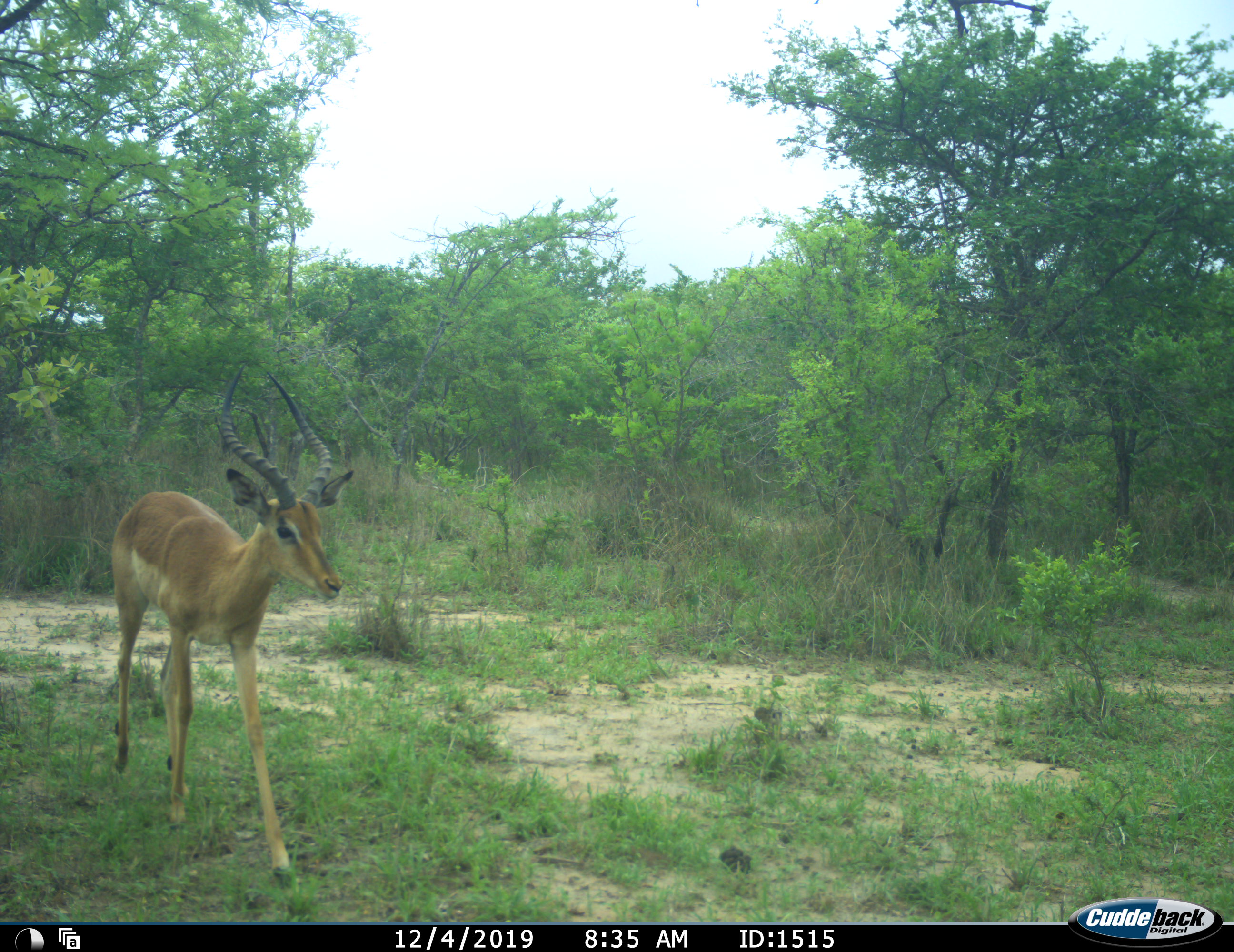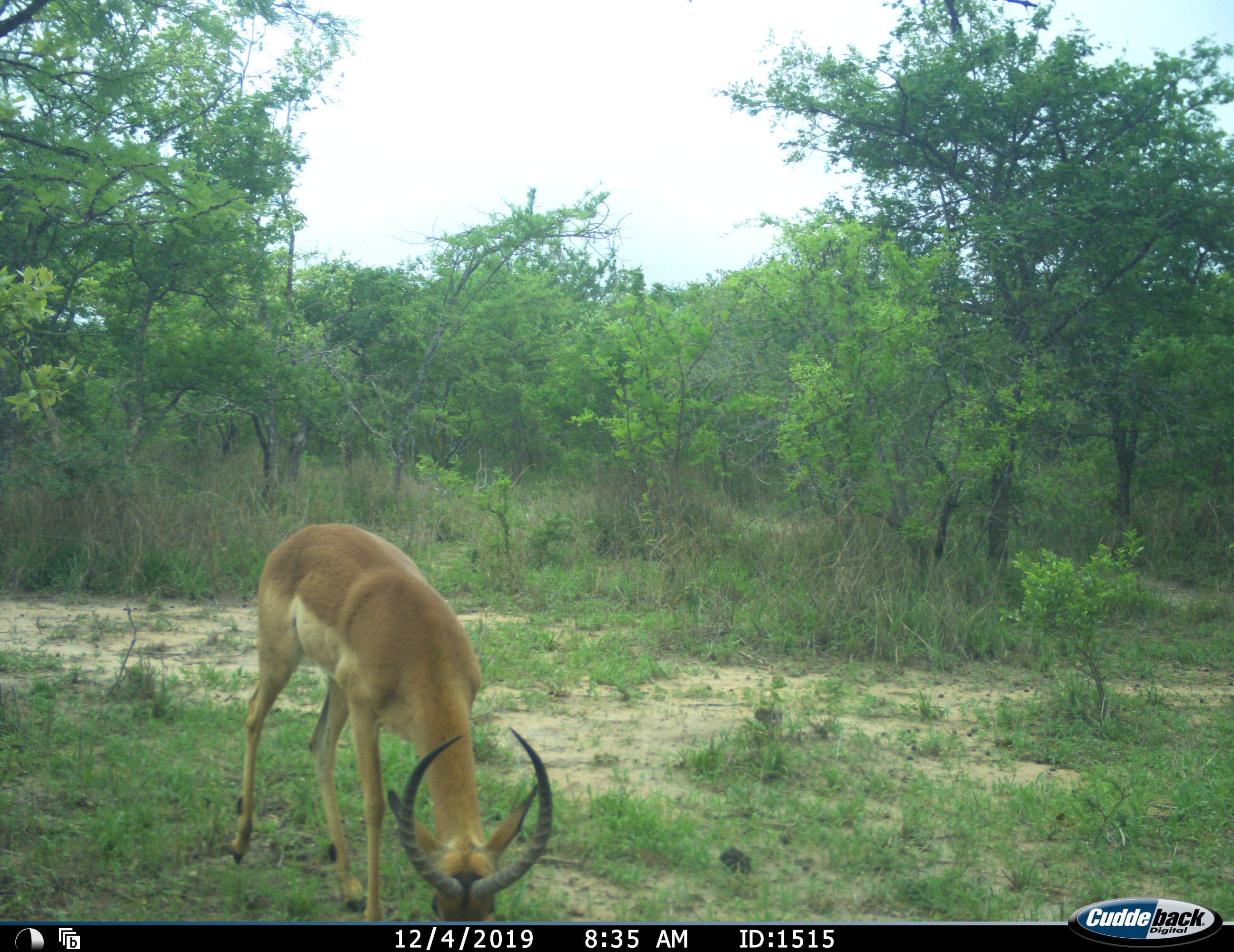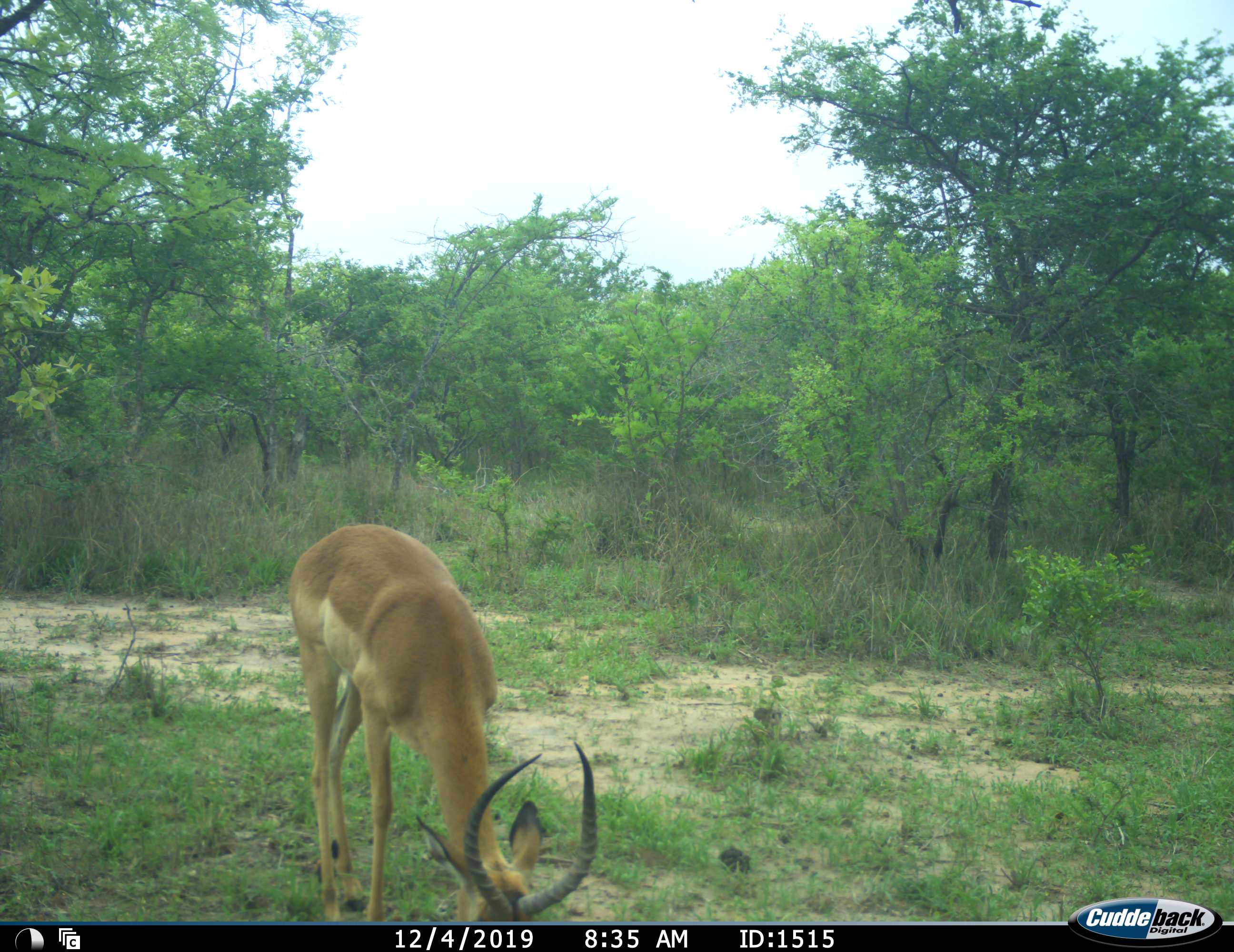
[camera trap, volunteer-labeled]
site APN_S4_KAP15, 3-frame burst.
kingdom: Animalia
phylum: Chordata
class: Mammalia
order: Artiodactyla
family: Bovidae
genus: Aepyceros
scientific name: Aepyceros melampus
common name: impala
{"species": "impala (Aepyceros melampus)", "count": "1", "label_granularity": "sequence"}